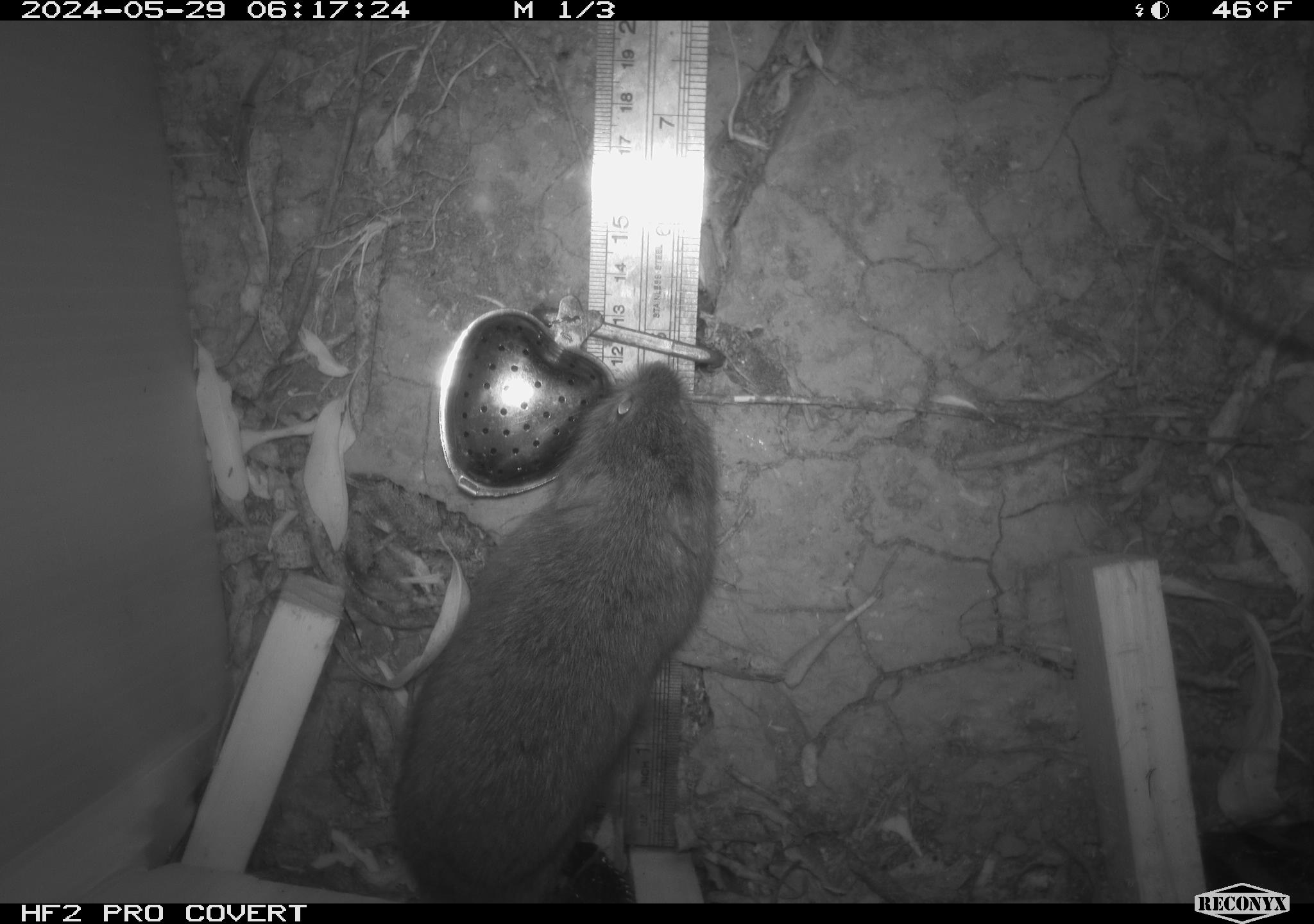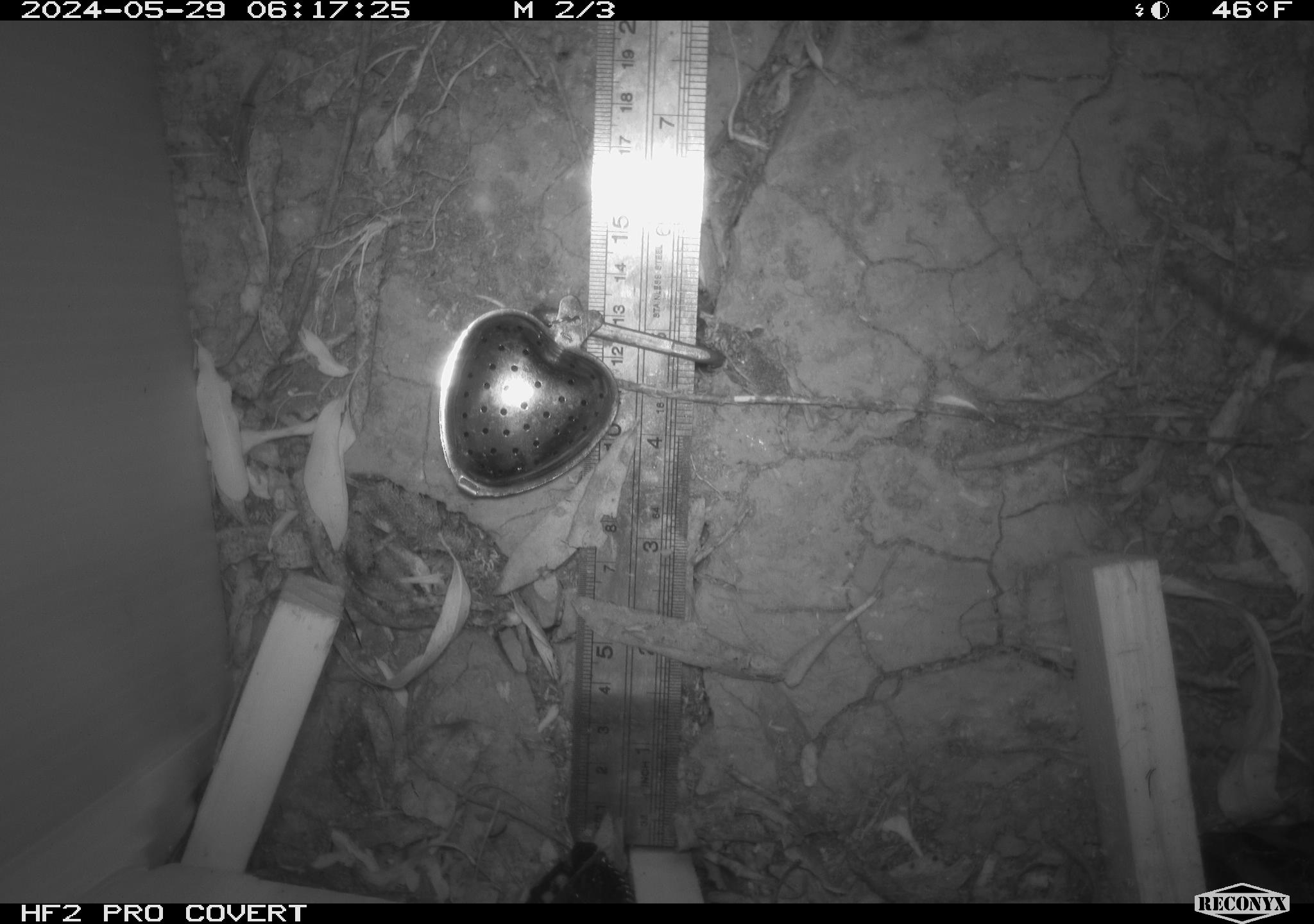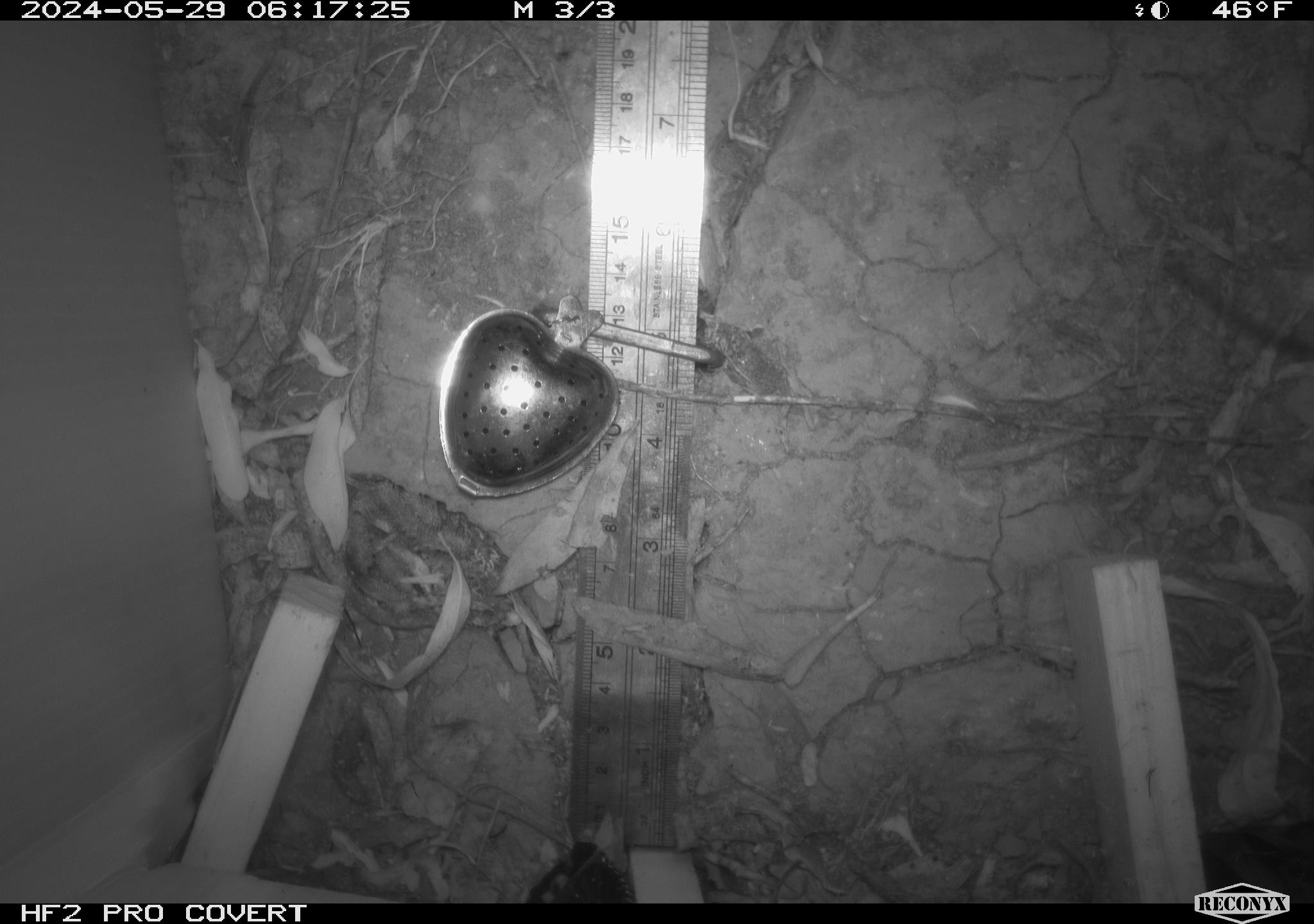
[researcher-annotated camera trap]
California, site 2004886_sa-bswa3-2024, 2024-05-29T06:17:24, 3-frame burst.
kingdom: Animalia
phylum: Chordata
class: Mammalia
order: Rodentia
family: Cricetidae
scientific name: Arvicolinae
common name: voles, lemmings, and muskrats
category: arvicolinae subfamily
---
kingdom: Animalia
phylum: Chordata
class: Mammalia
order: Rodentia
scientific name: Rodentia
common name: mouse species